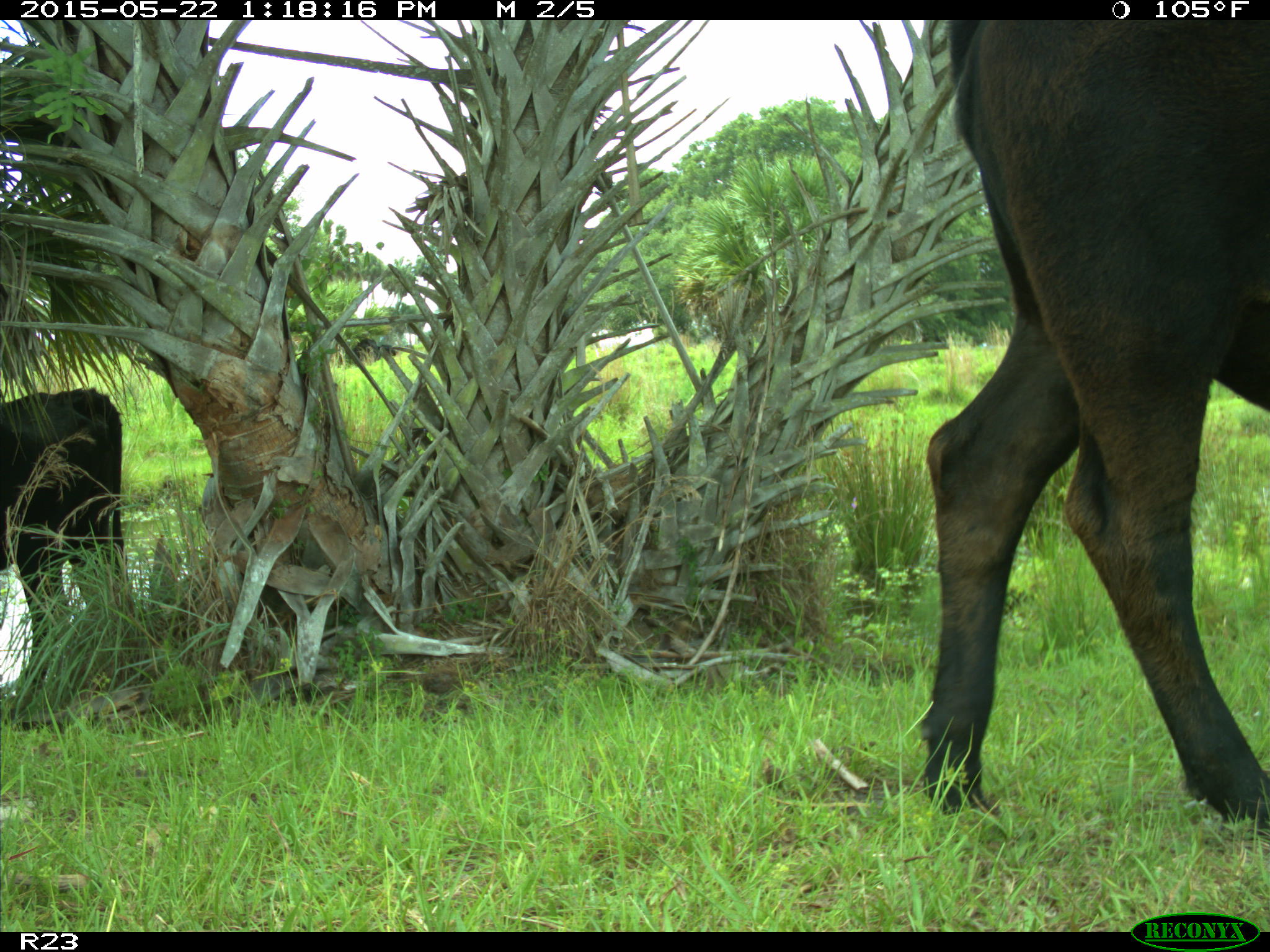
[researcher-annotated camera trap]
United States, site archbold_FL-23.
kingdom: Animalia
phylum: Chordata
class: Mammalia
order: Artiodactyla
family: Bovidae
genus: Bos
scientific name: Bos taurus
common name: domestic cow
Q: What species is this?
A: Bos taurus (domestic cow).